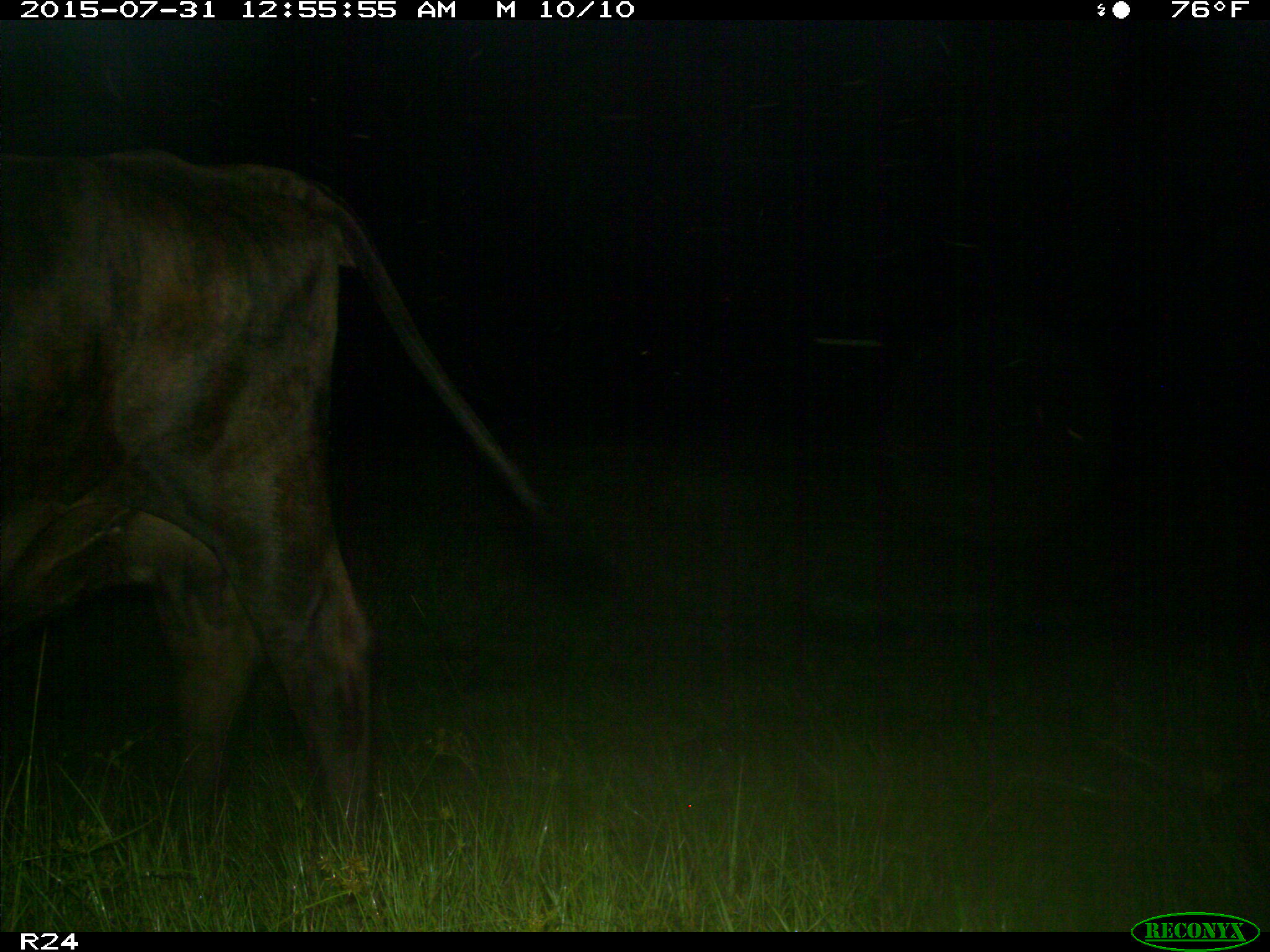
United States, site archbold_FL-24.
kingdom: Animalia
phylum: Chordata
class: Mammalia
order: Artiodactyla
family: Bovidae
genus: Bos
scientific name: Bos taurus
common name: domestic cow